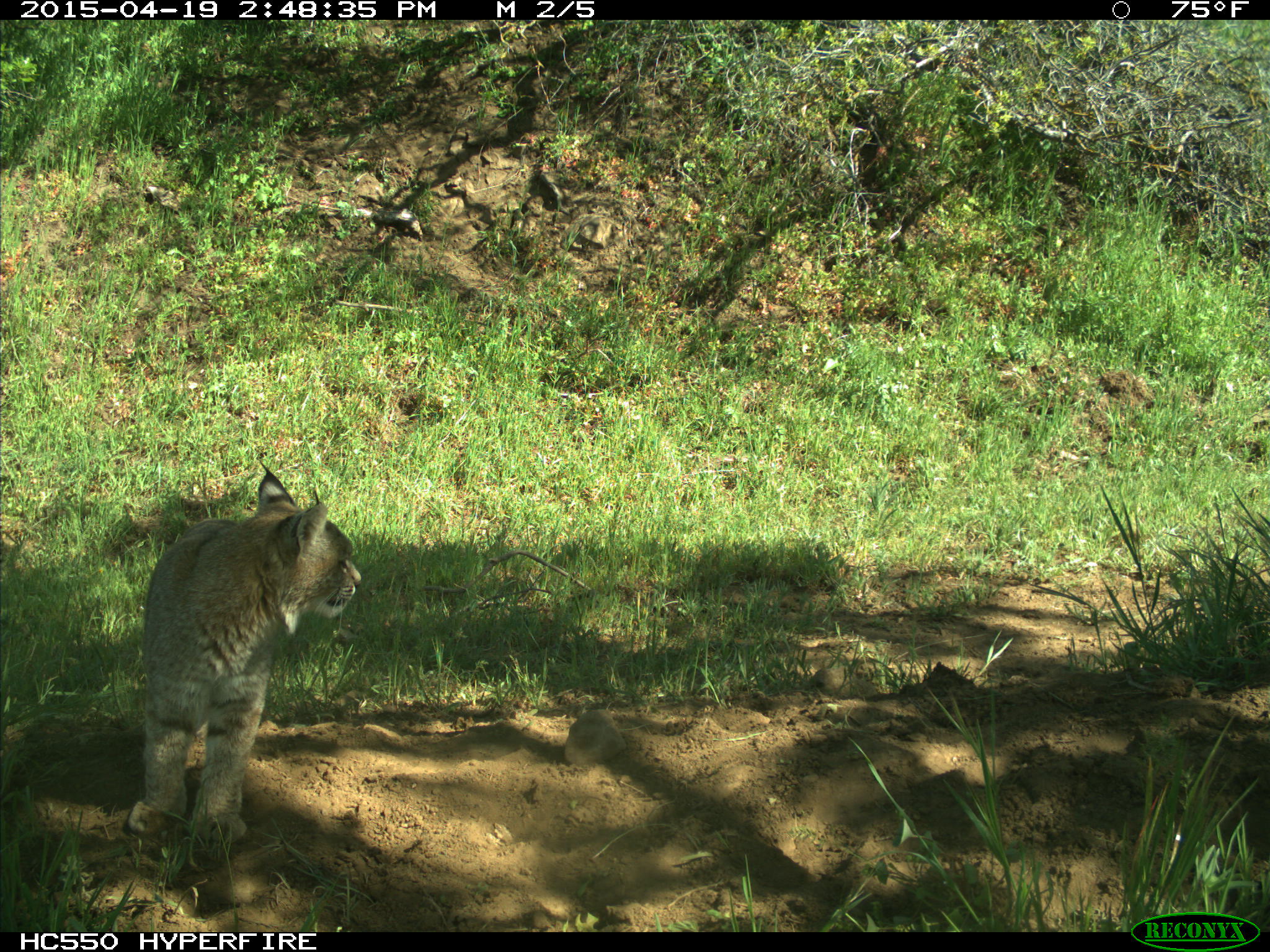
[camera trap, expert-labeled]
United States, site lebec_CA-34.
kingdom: Animalia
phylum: Chordata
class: Mammalia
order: Carnivora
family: Felidae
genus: Lynx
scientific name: Lynx rufus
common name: bobcat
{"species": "Lynx rufus (bobcat)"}